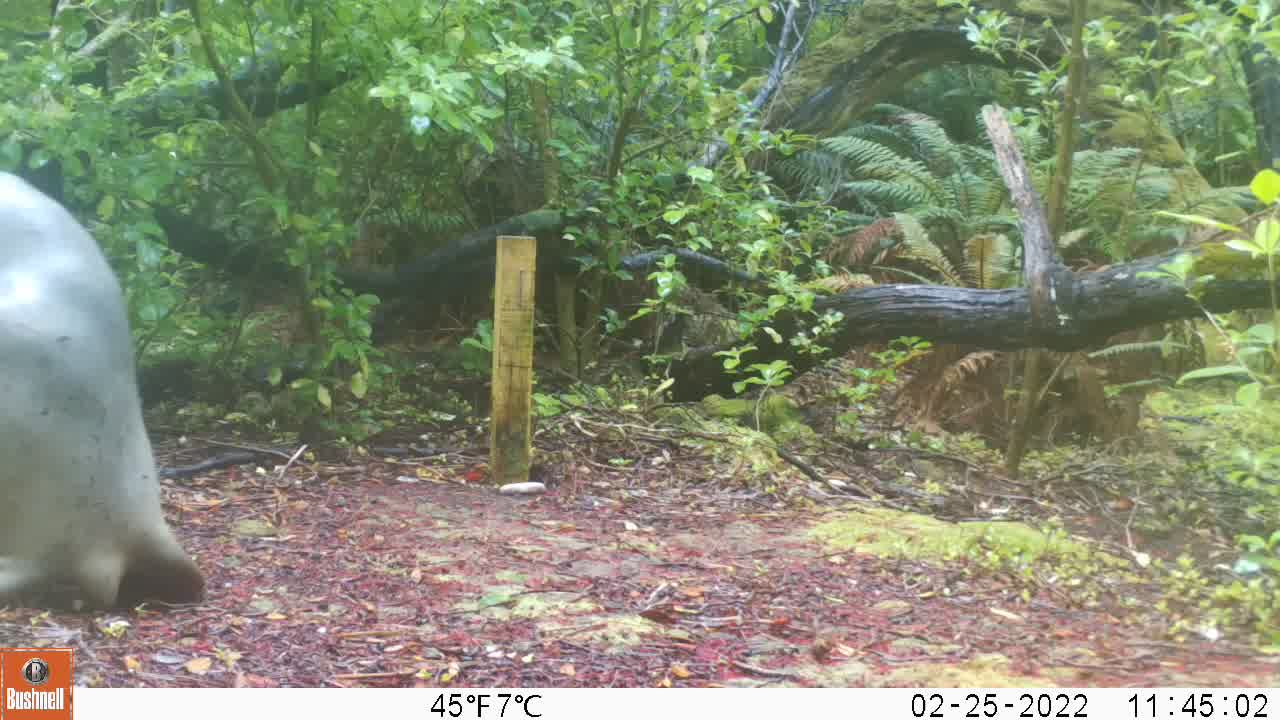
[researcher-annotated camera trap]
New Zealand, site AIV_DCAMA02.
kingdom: Animalia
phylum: Chordata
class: Mammalia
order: Carnivora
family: Otariidae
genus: Phocarctos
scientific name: Phocarctos hookeri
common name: new zealand sea lion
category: sealion